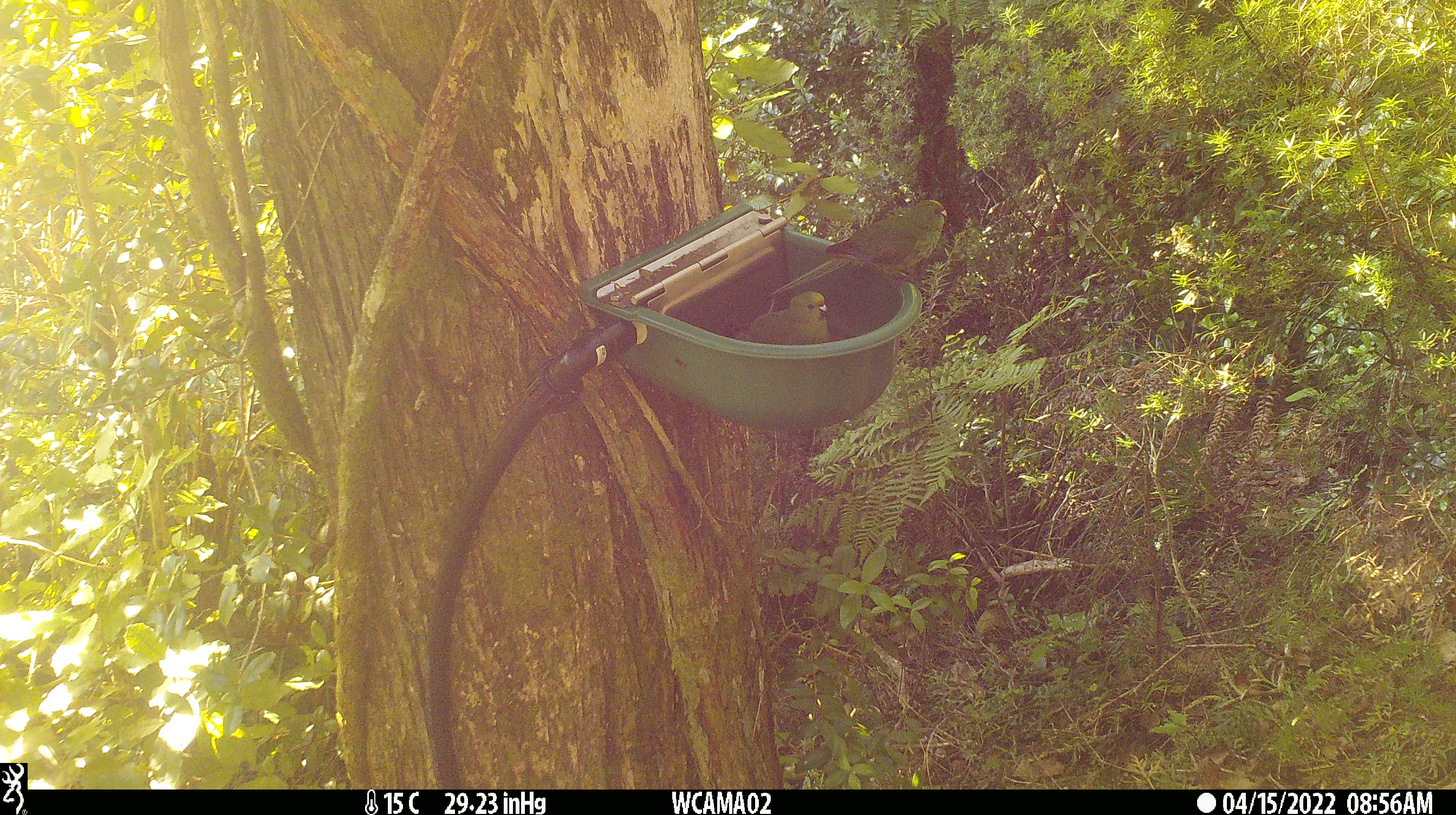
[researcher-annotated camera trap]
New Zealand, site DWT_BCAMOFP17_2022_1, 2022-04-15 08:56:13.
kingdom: Animalia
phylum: Chordata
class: Aves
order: Psittaciformes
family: Psittaculidae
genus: Cyanoramphus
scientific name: Cyanoramphus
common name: parakeet